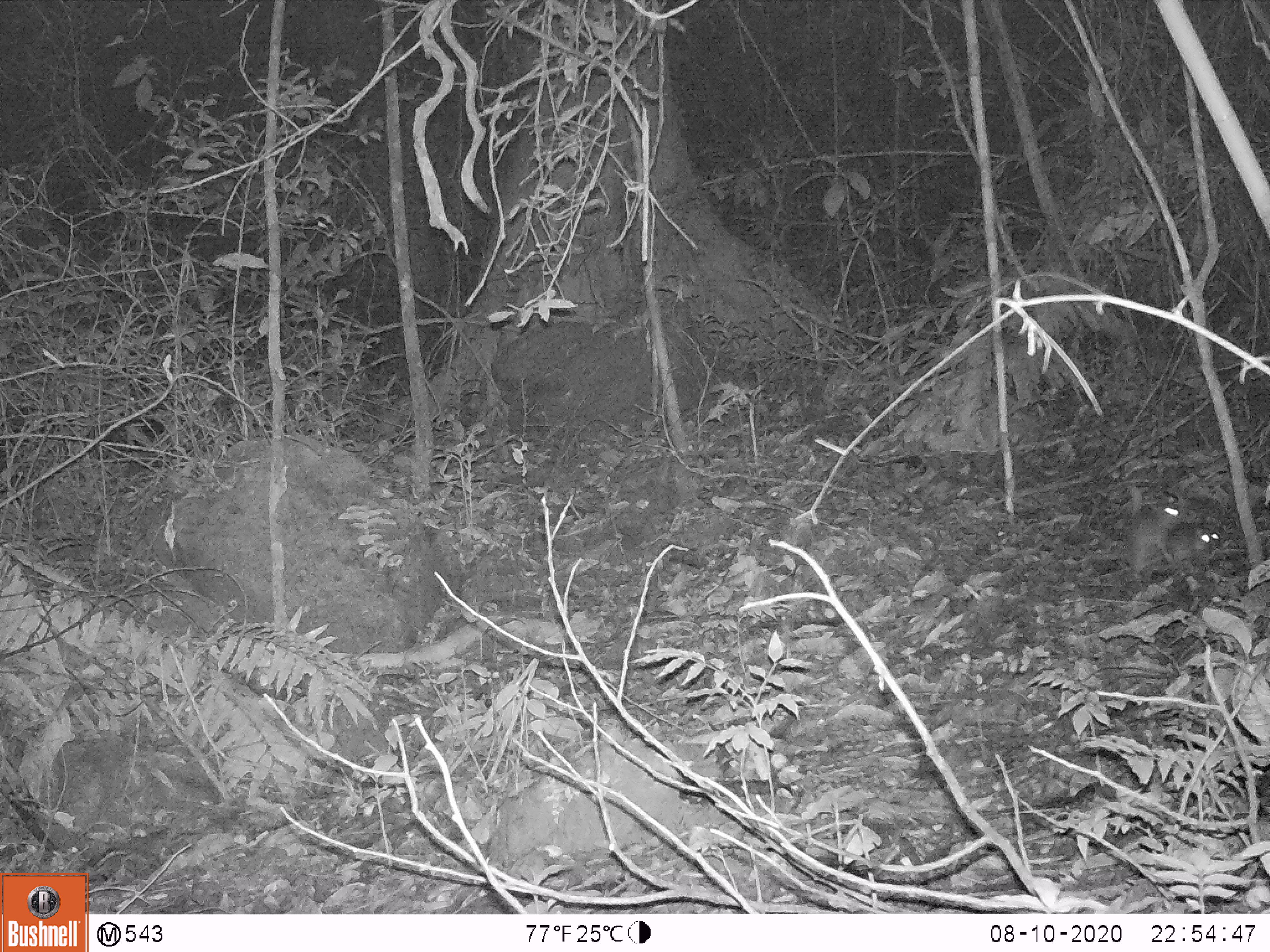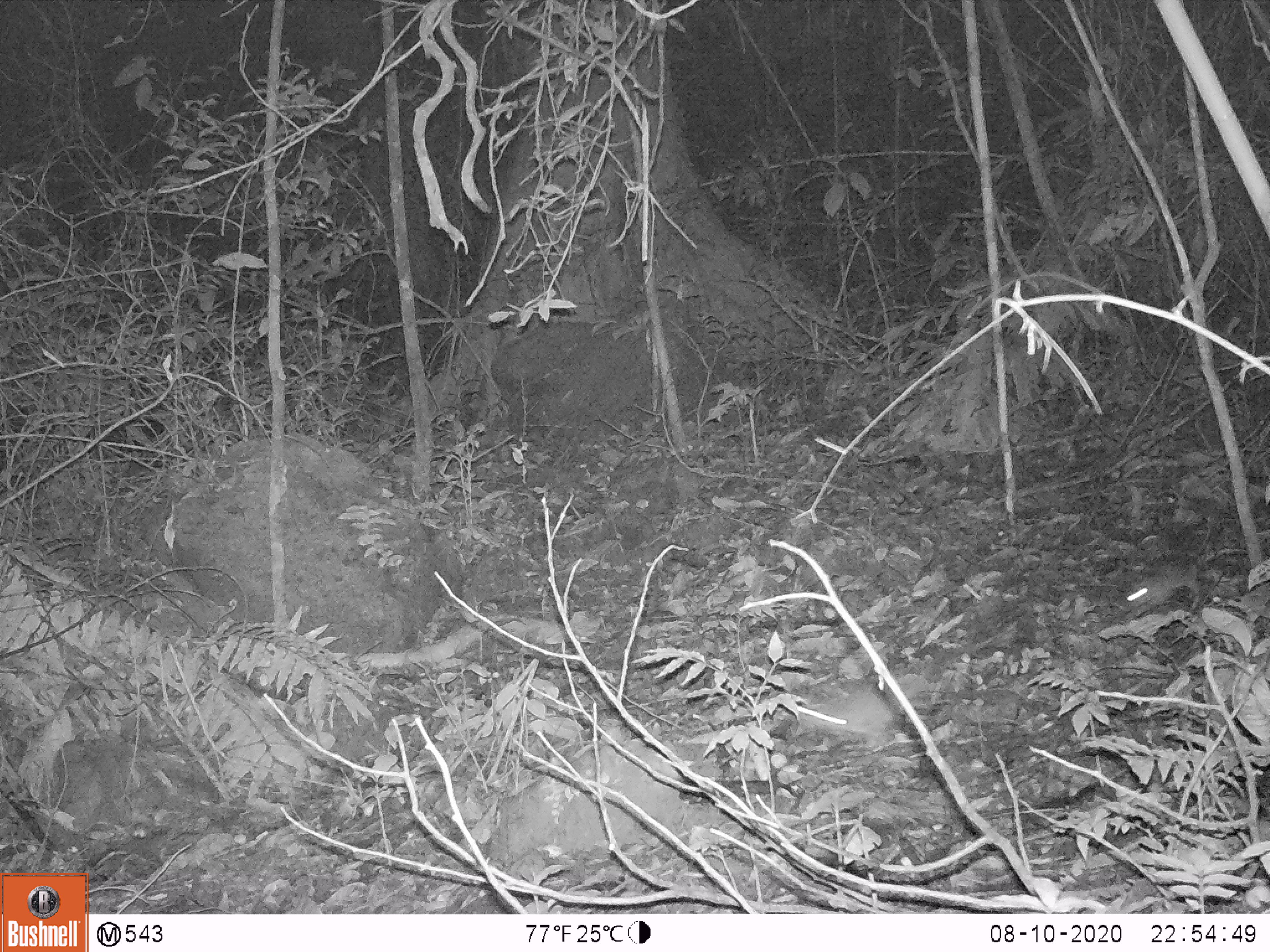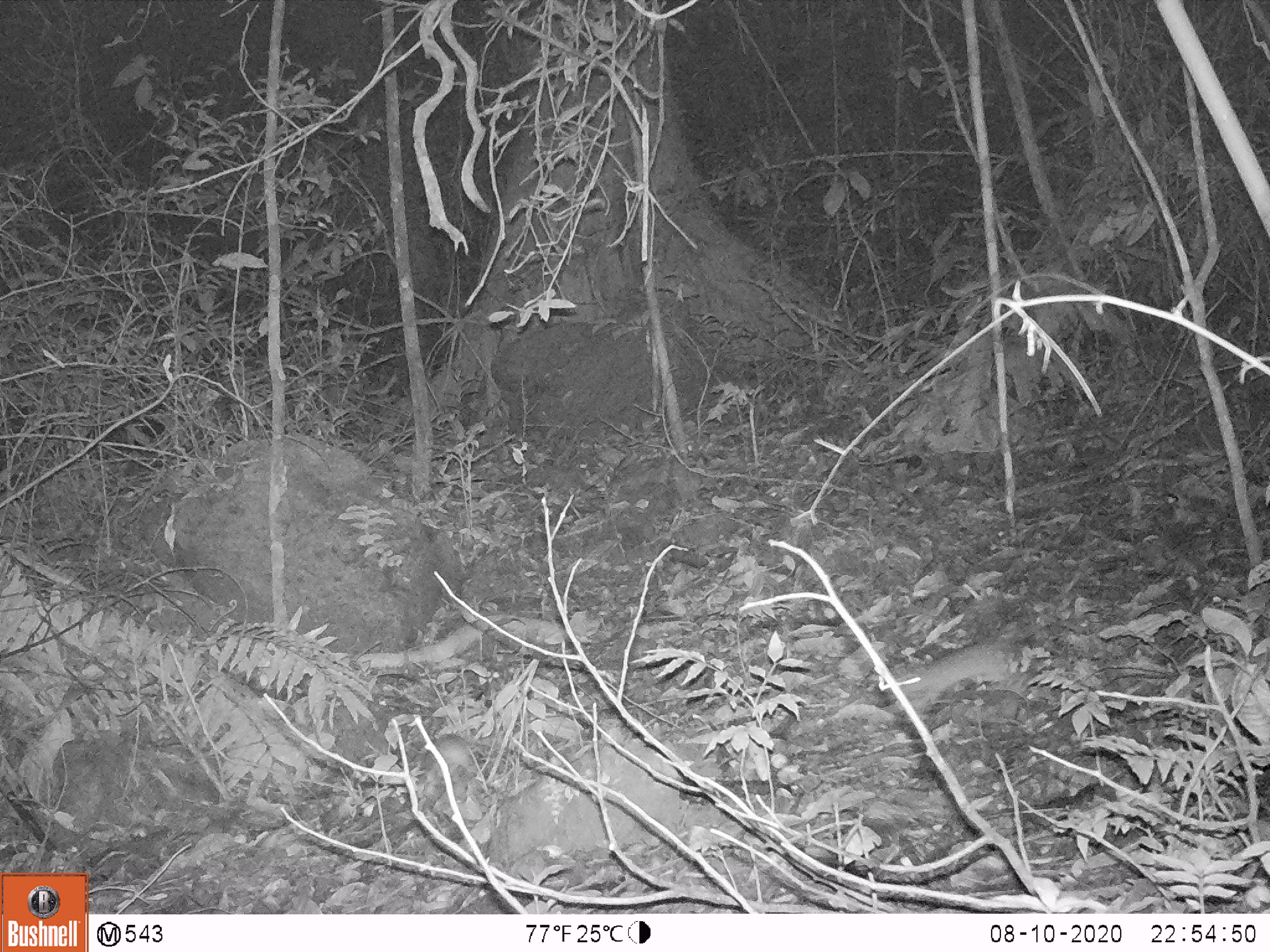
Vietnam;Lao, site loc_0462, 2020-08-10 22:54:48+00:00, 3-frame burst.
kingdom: Animalia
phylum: Chordata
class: Mammalia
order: Rodentia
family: Muridae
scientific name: Muridae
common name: old-world mice and rats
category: unidentified murid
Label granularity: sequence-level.